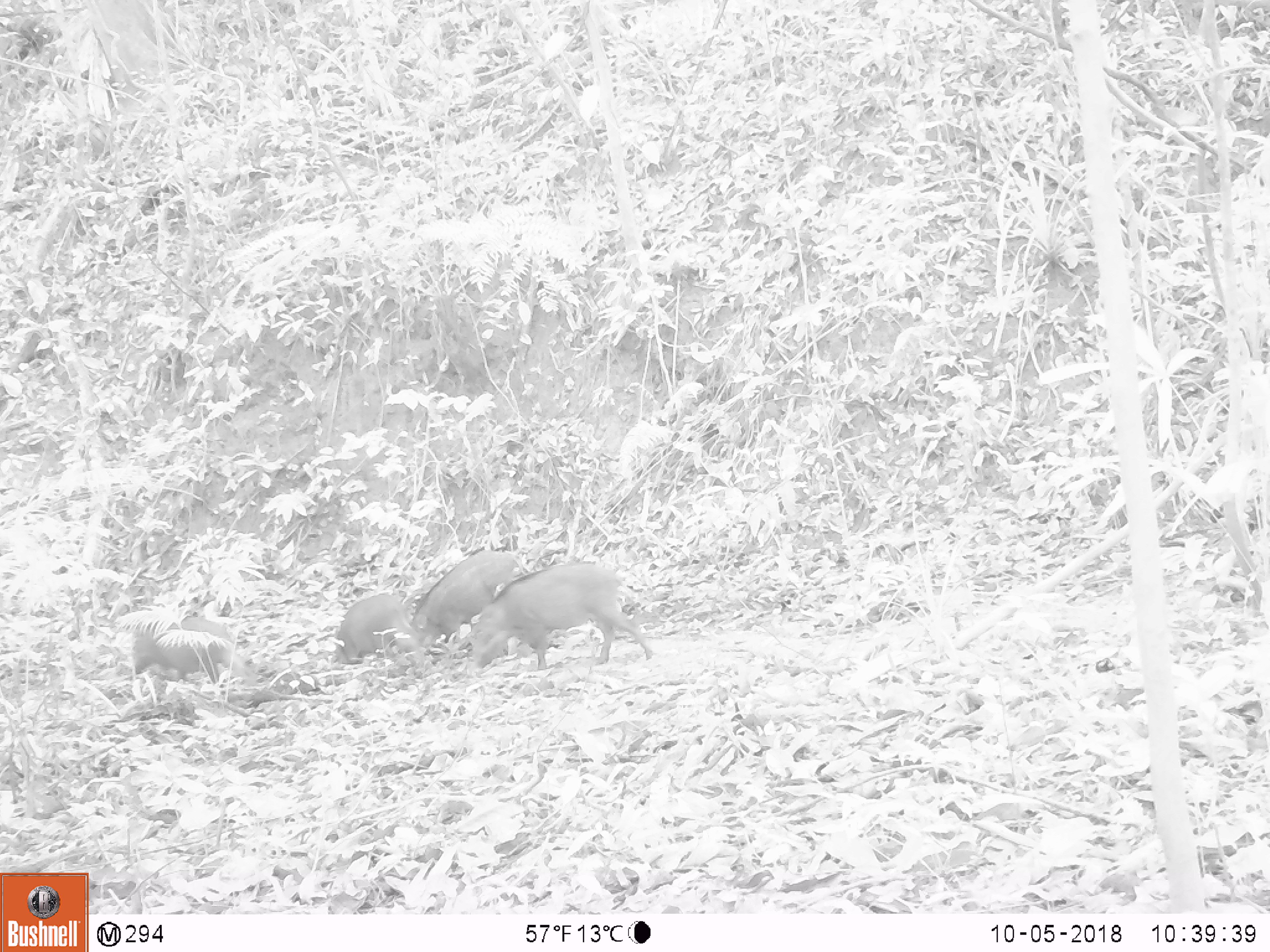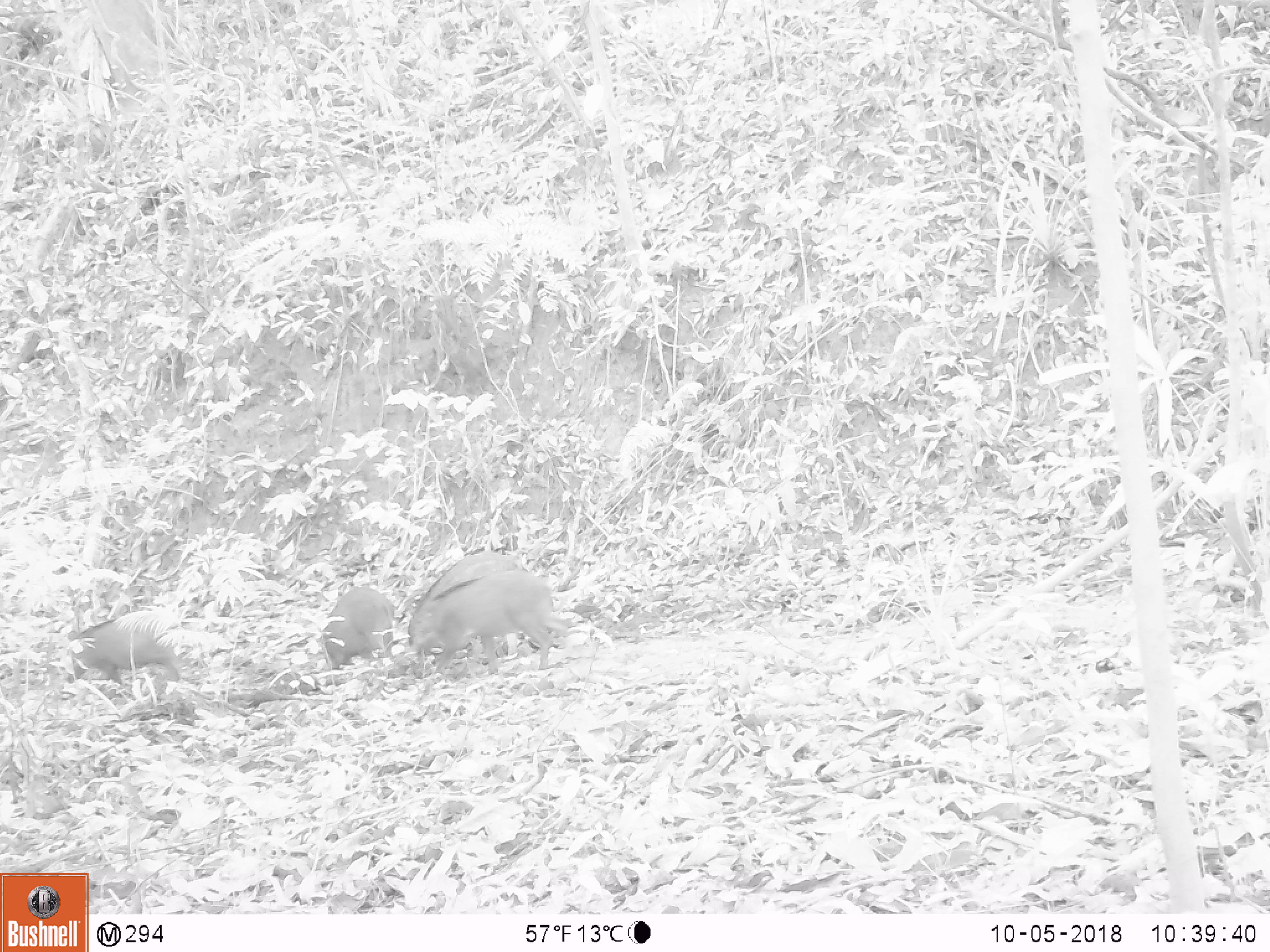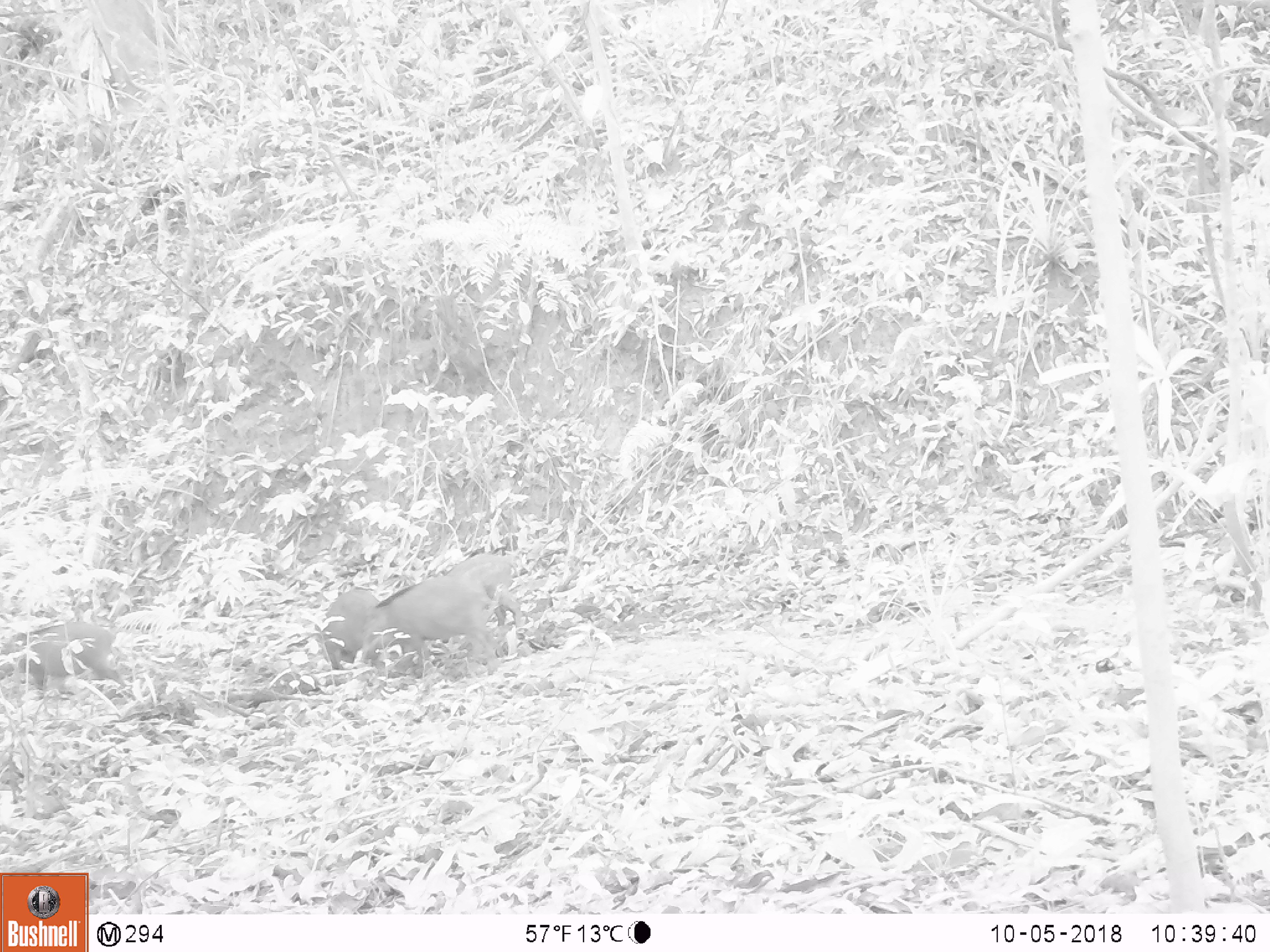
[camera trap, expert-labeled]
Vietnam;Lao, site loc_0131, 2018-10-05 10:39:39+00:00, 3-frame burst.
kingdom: Animalia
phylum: Chordata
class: Mammalia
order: Artiodactyla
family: Suidae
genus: Sus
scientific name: Sus scrofa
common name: eurasian wild pig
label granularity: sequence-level